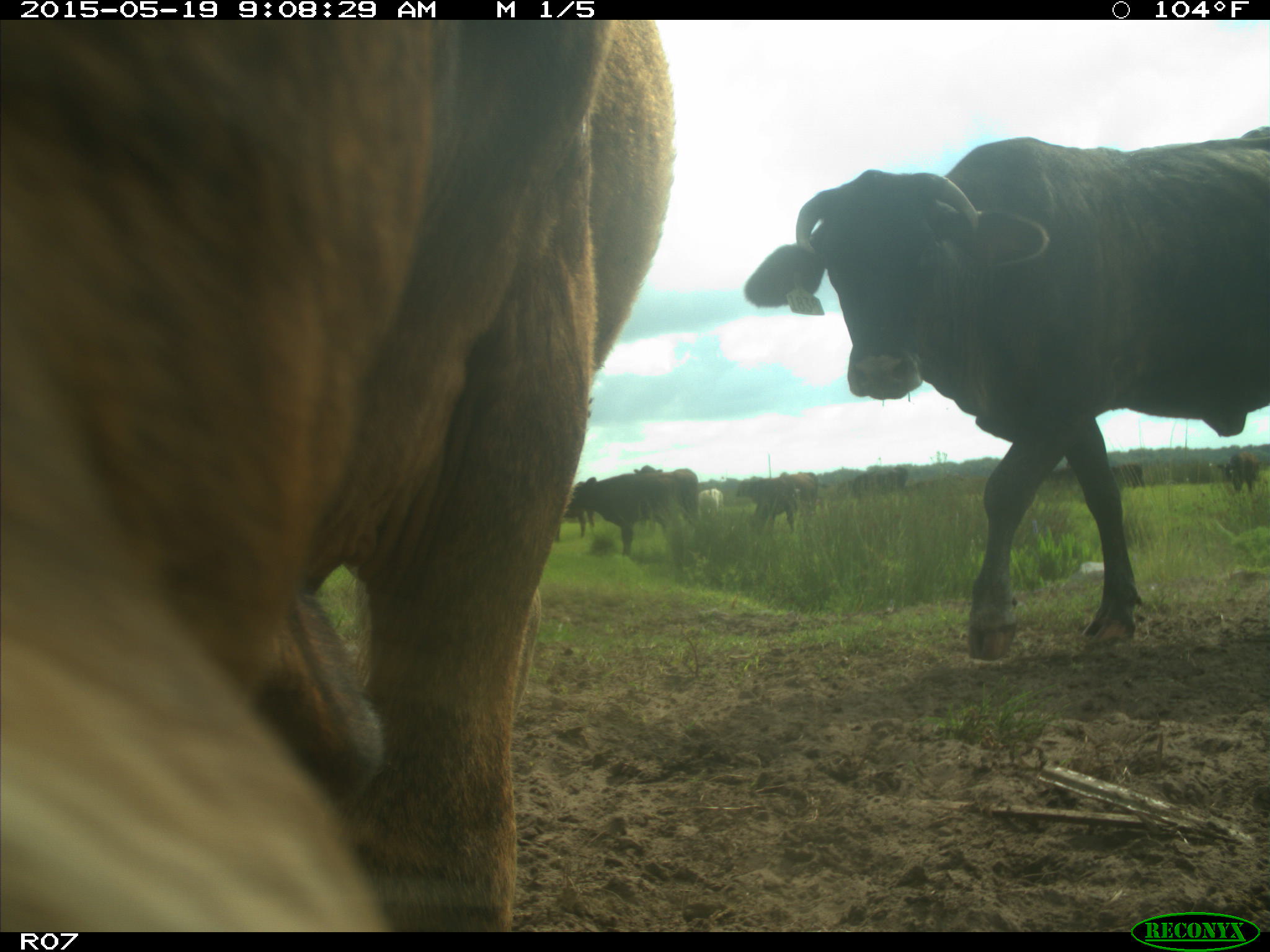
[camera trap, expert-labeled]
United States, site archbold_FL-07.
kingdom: Animalia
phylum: Chordata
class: Mammalia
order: Artiodactyla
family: Bovidae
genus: Bos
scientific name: Bos taurus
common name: domestic cow